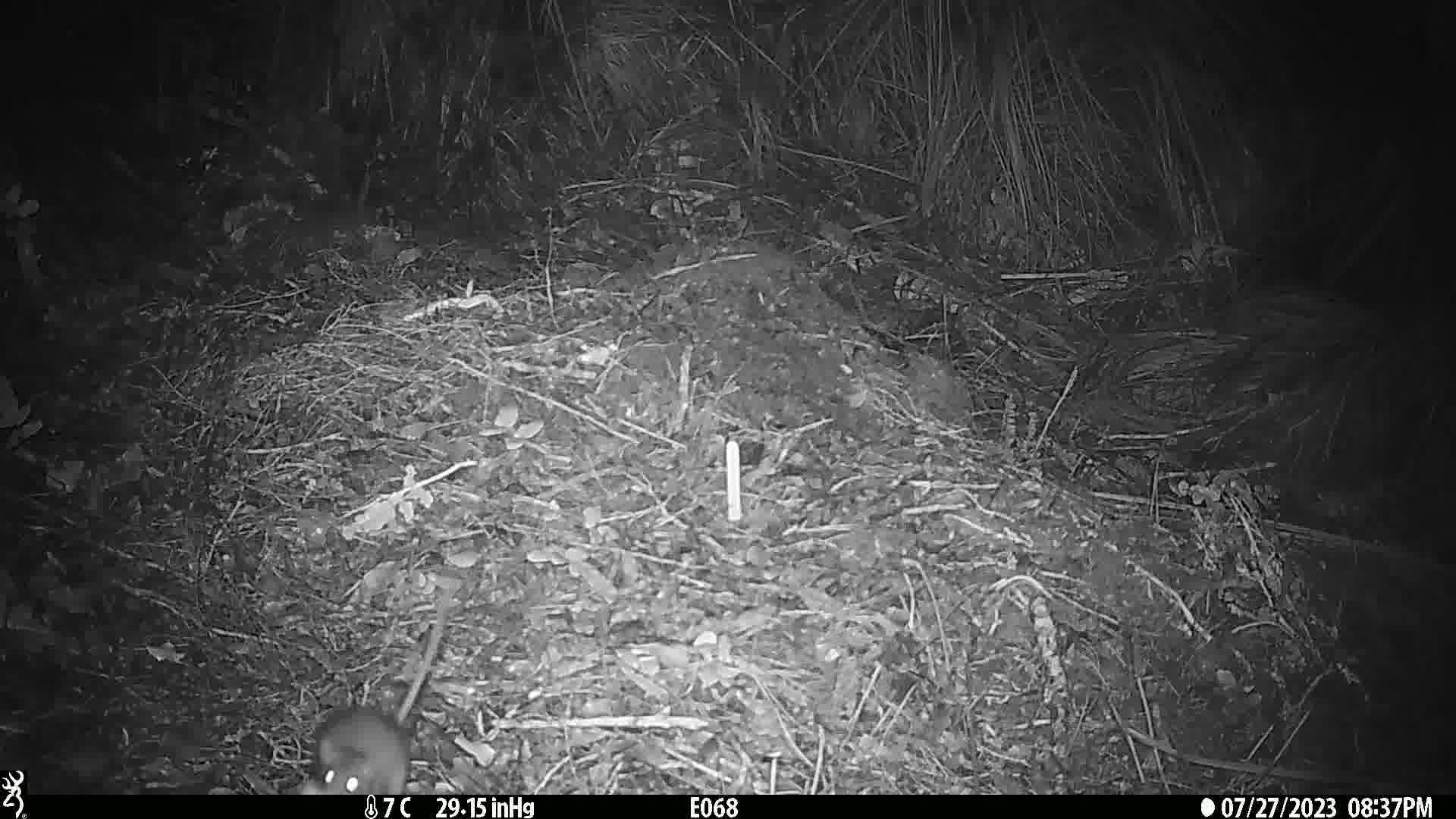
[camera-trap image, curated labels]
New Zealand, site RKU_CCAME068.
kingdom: Animalia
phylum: Chordata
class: Mammalia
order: Rodentia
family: Muridae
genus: Rattus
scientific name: Rattus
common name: rat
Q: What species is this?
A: Rat (Rattus).